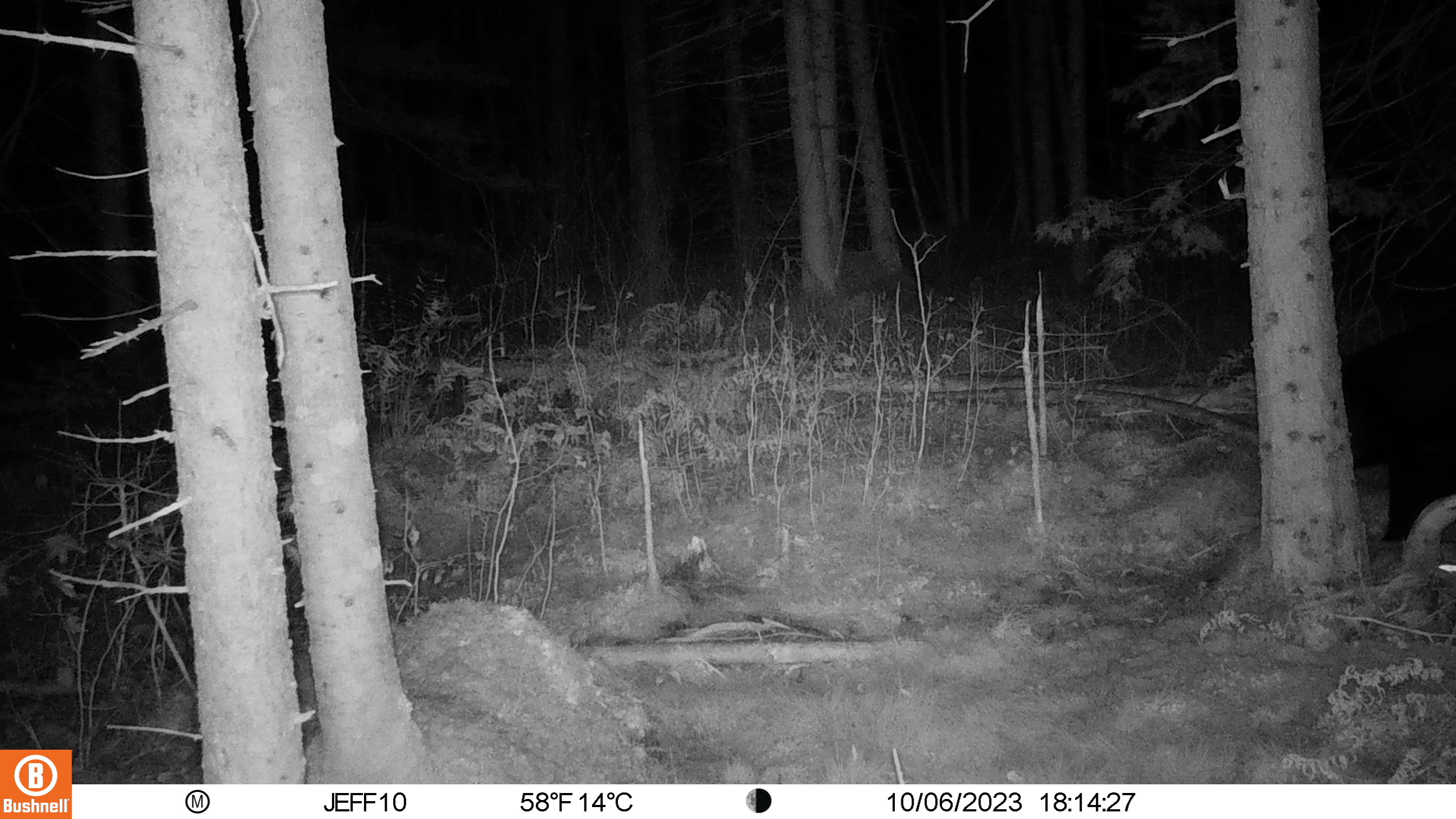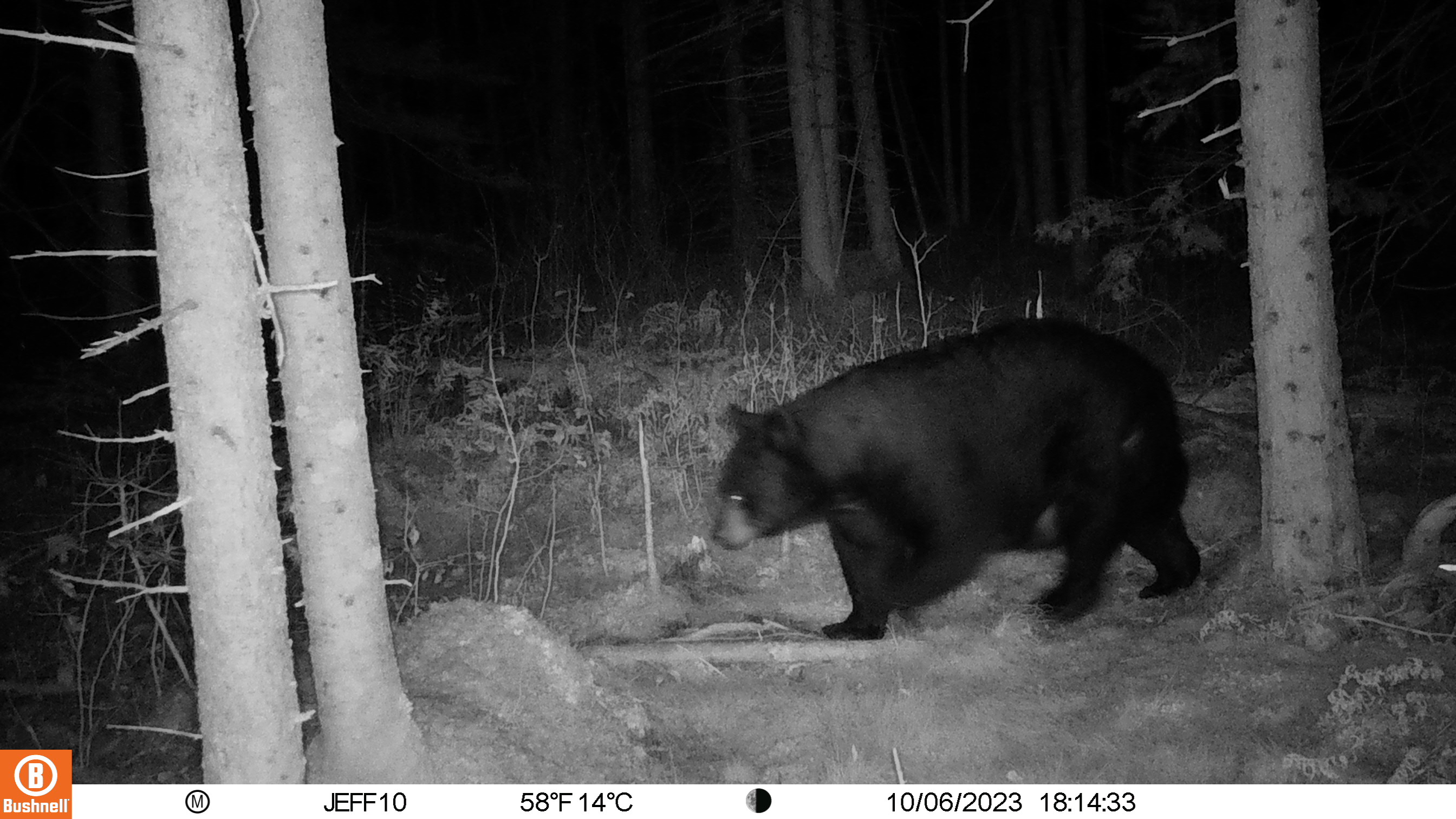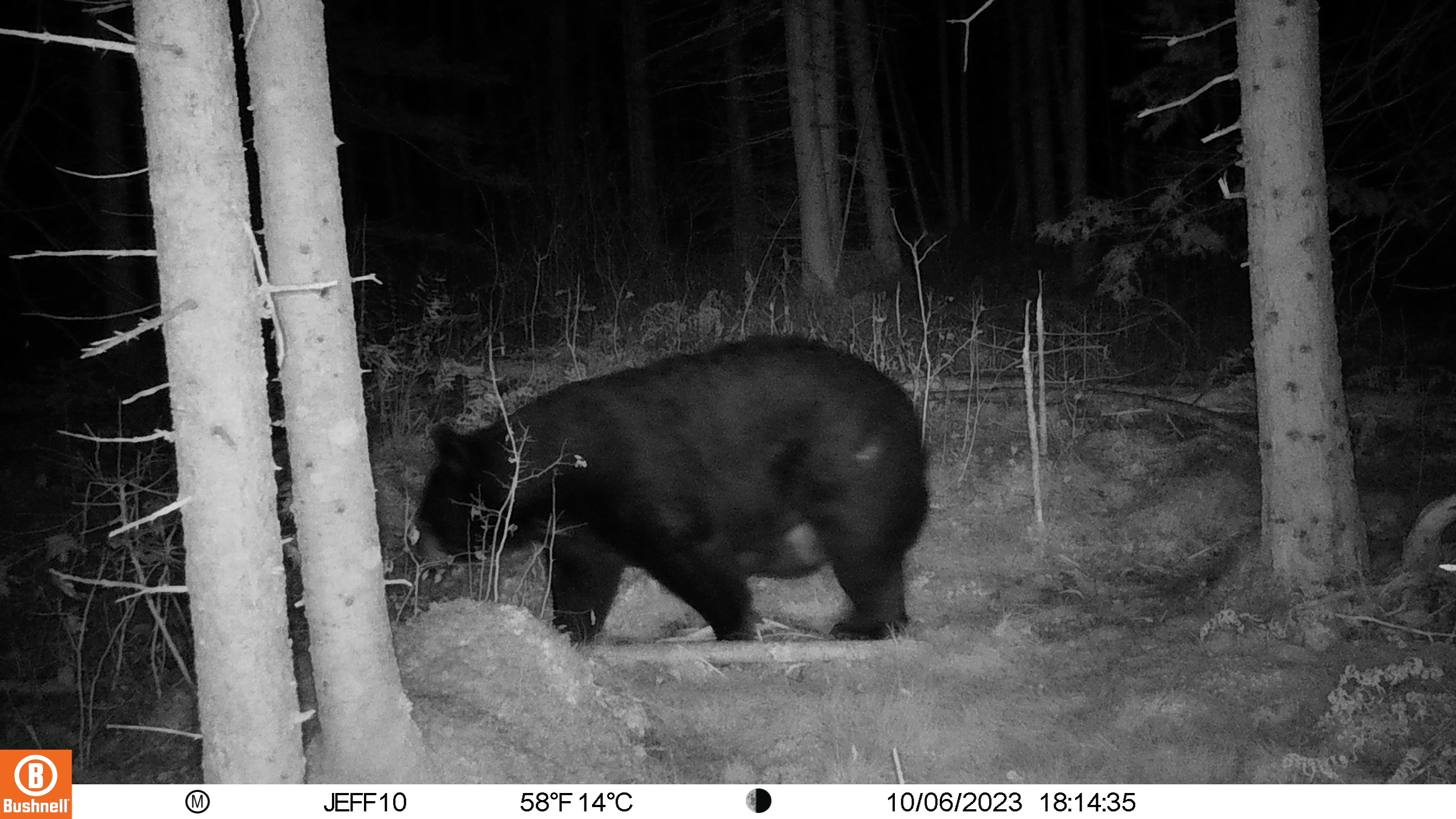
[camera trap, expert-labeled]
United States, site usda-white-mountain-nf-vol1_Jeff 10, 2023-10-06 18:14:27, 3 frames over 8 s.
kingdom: Animalia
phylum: Chordata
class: Mammalia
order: Carnivora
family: Ursidae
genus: Ursus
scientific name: Ursus americanus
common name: black bear